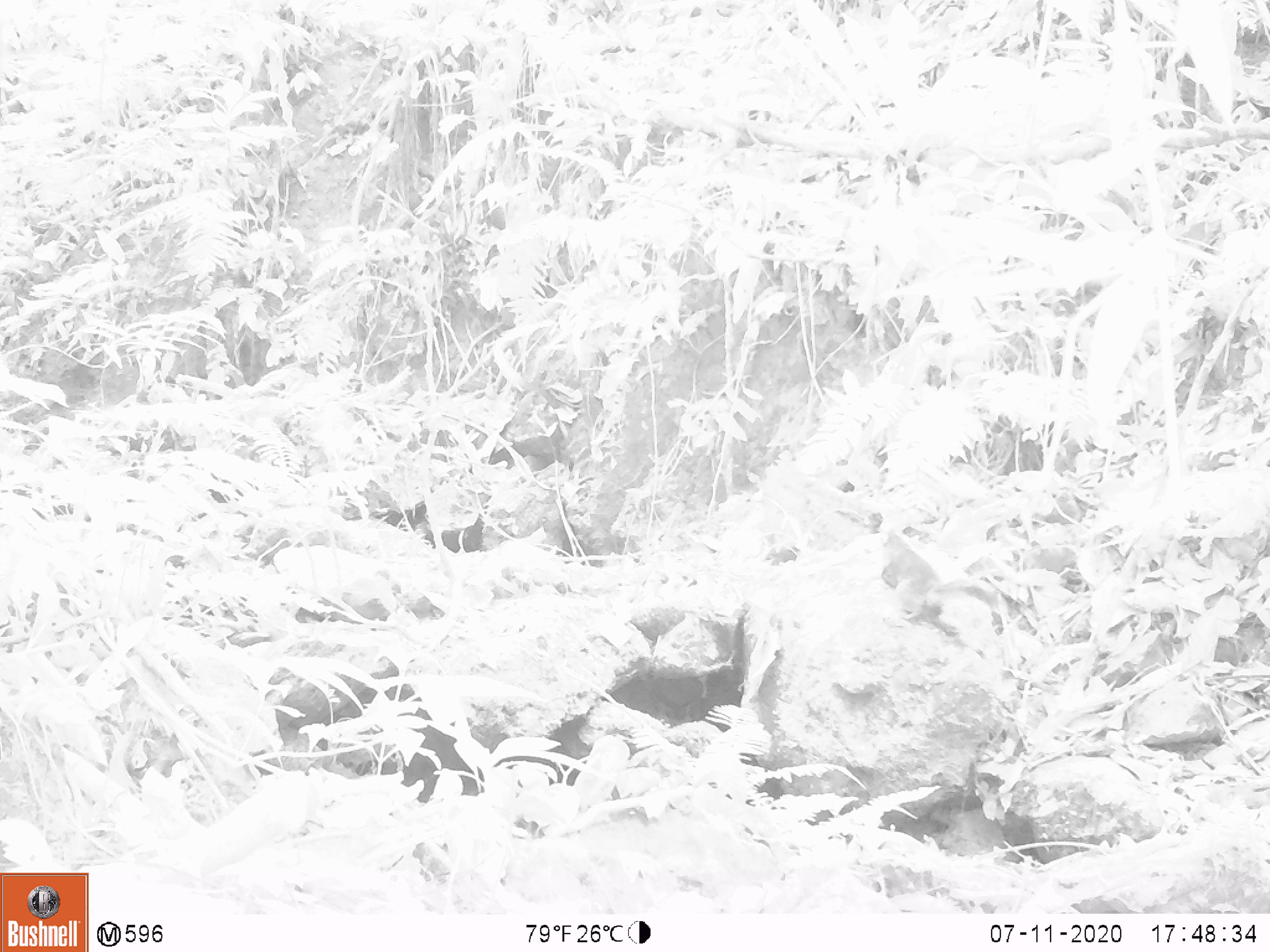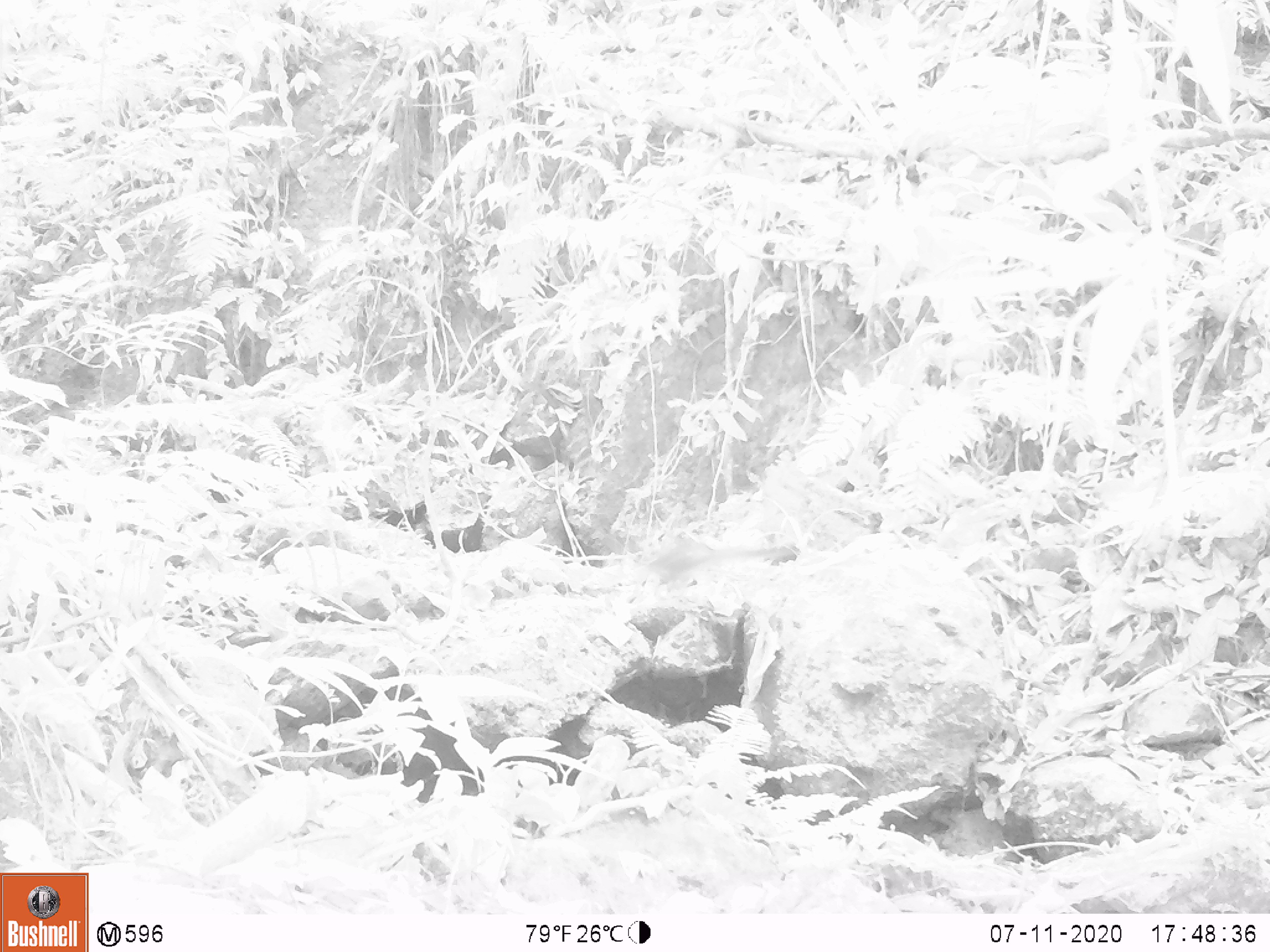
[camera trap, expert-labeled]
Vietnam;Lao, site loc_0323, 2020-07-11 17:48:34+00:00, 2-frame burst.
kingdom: Animalia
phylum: Chordata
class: Mammalia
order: Rodentia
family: Sciuridae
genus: Dremomys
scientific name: Dremomys rufigenis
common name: red-cheeked squirrel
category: red cheeked squirrel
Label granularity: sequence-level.